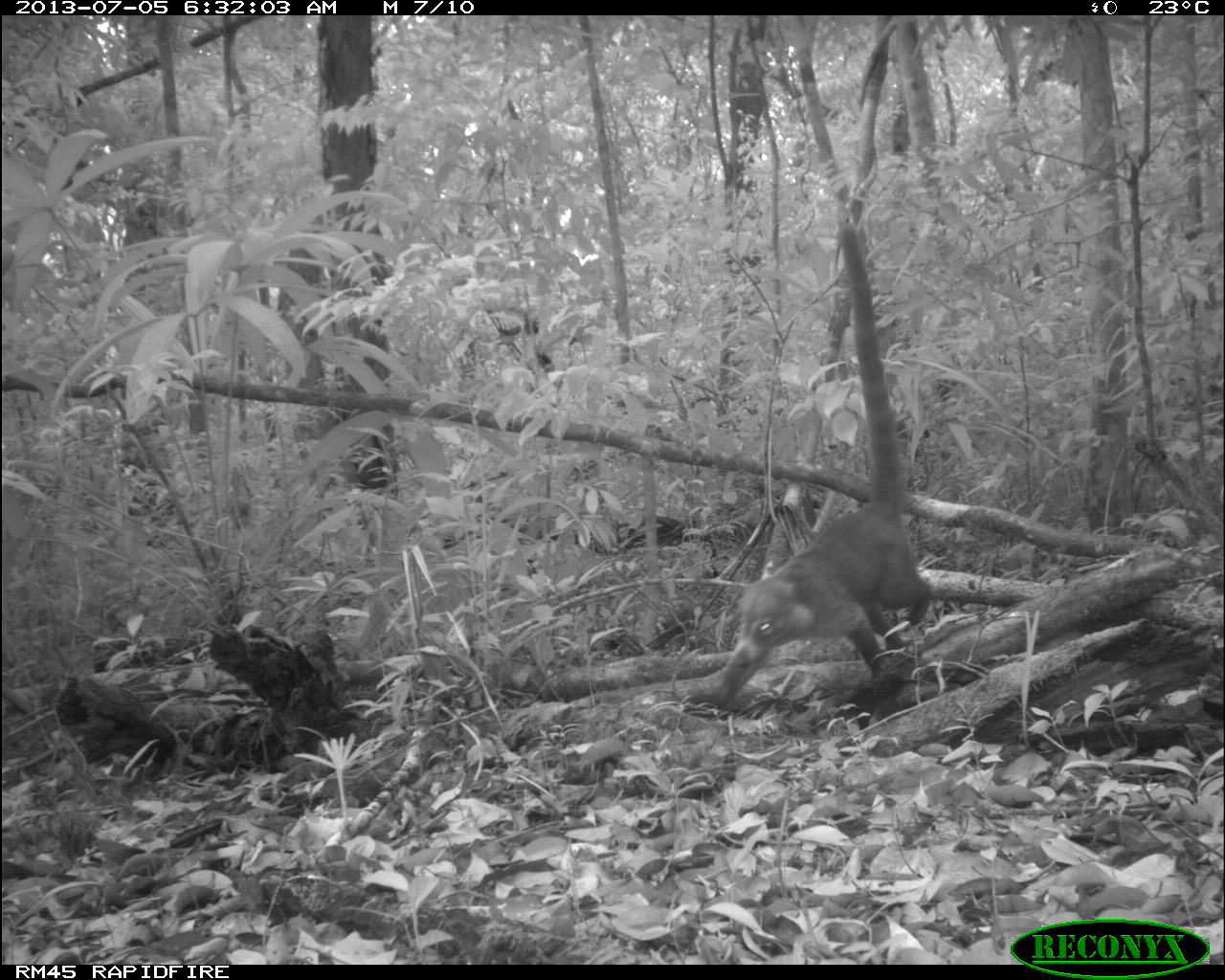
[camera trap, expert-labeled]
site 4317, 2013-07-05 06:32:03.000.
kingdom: Animalia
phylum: Chordata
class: Mammalia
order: Carnivora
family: Procyonidae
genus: Nasua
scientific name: Nasua narica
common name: white-nosed coati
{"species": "Nasua narica (white-nosed coati)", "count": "2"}